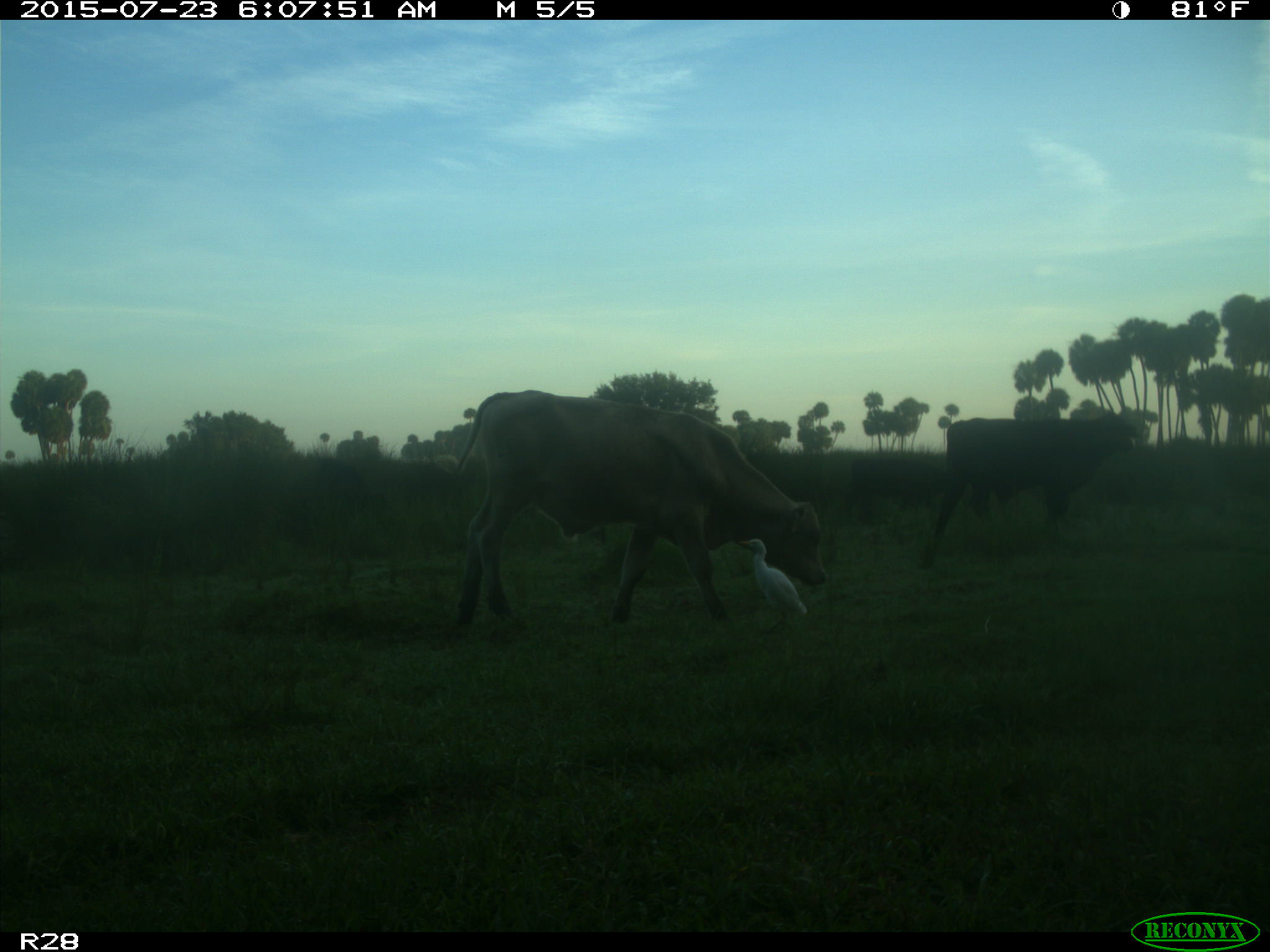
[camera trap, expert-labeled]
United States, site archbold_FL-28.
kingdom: Animalia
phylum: Chordata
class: Mammalia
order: Artiodactyla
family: Bovidae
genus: Bos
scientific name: Bos taurus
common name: domestic cow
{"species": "Bos taurus (domestic cow)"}